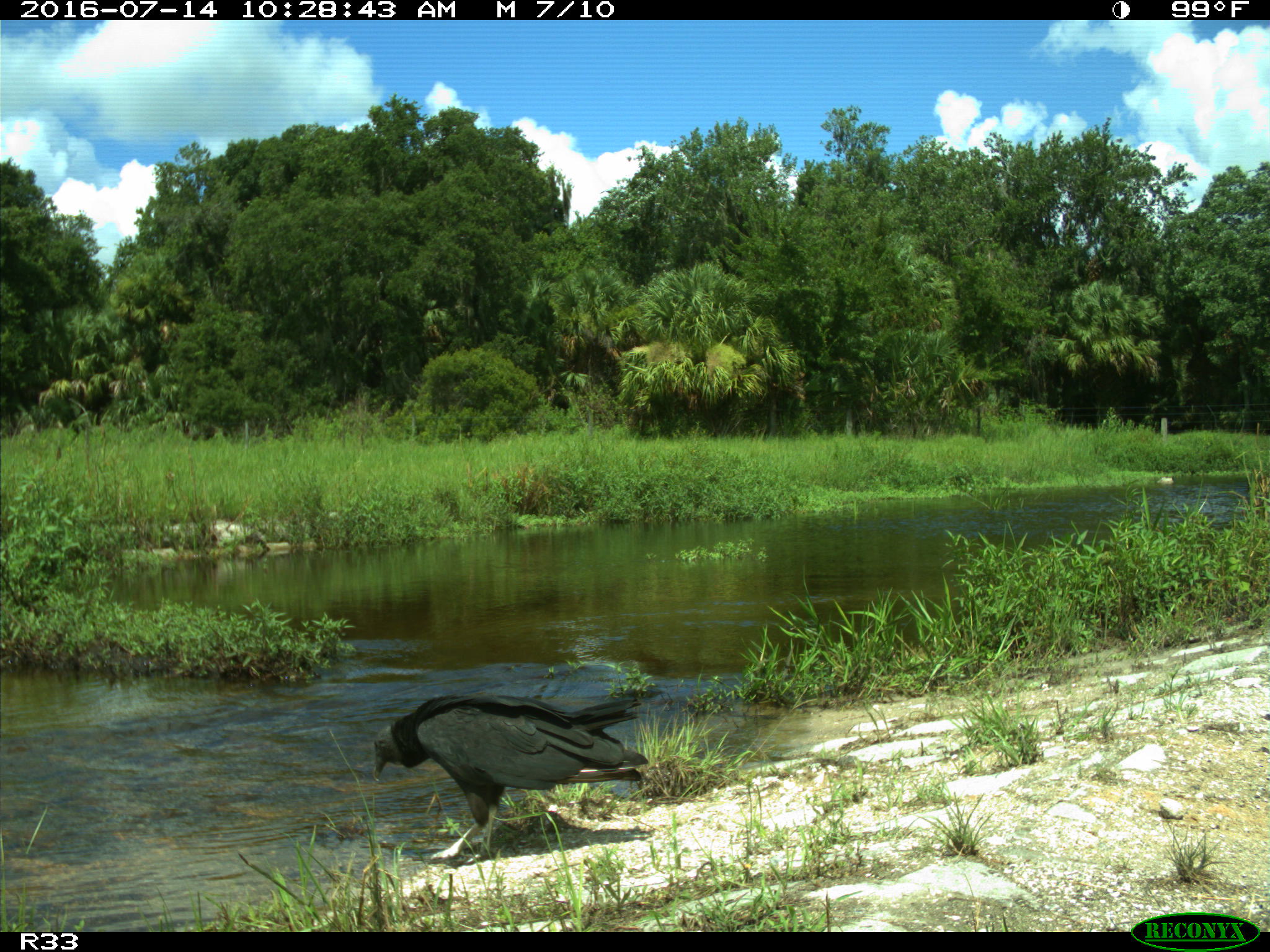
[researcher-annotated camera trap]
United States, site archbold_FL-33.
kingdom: Animalia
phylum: Chordata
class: Aves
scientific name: Aves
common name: birds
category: unidentified bird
Unidentified bird (birds) (Aves).